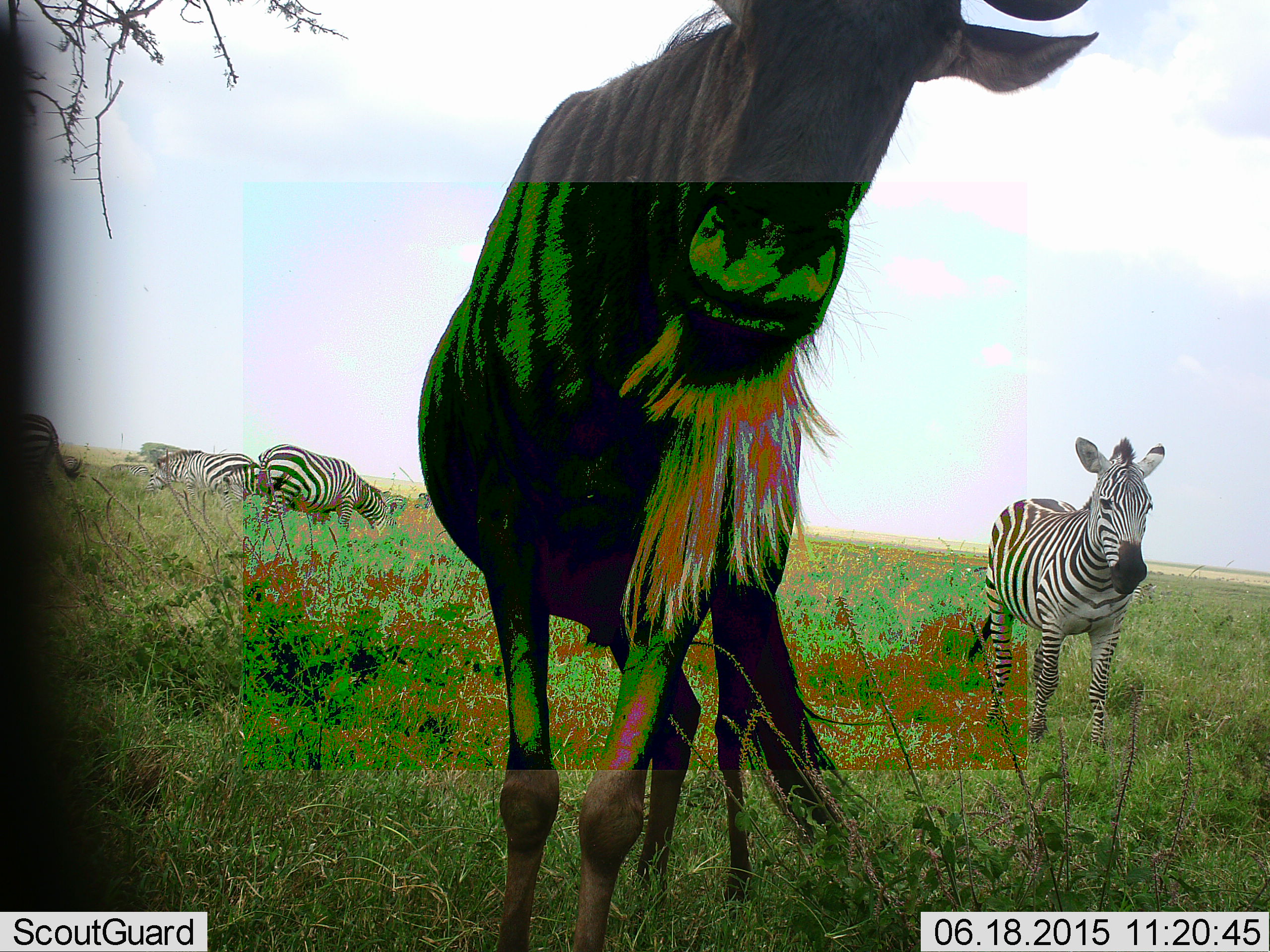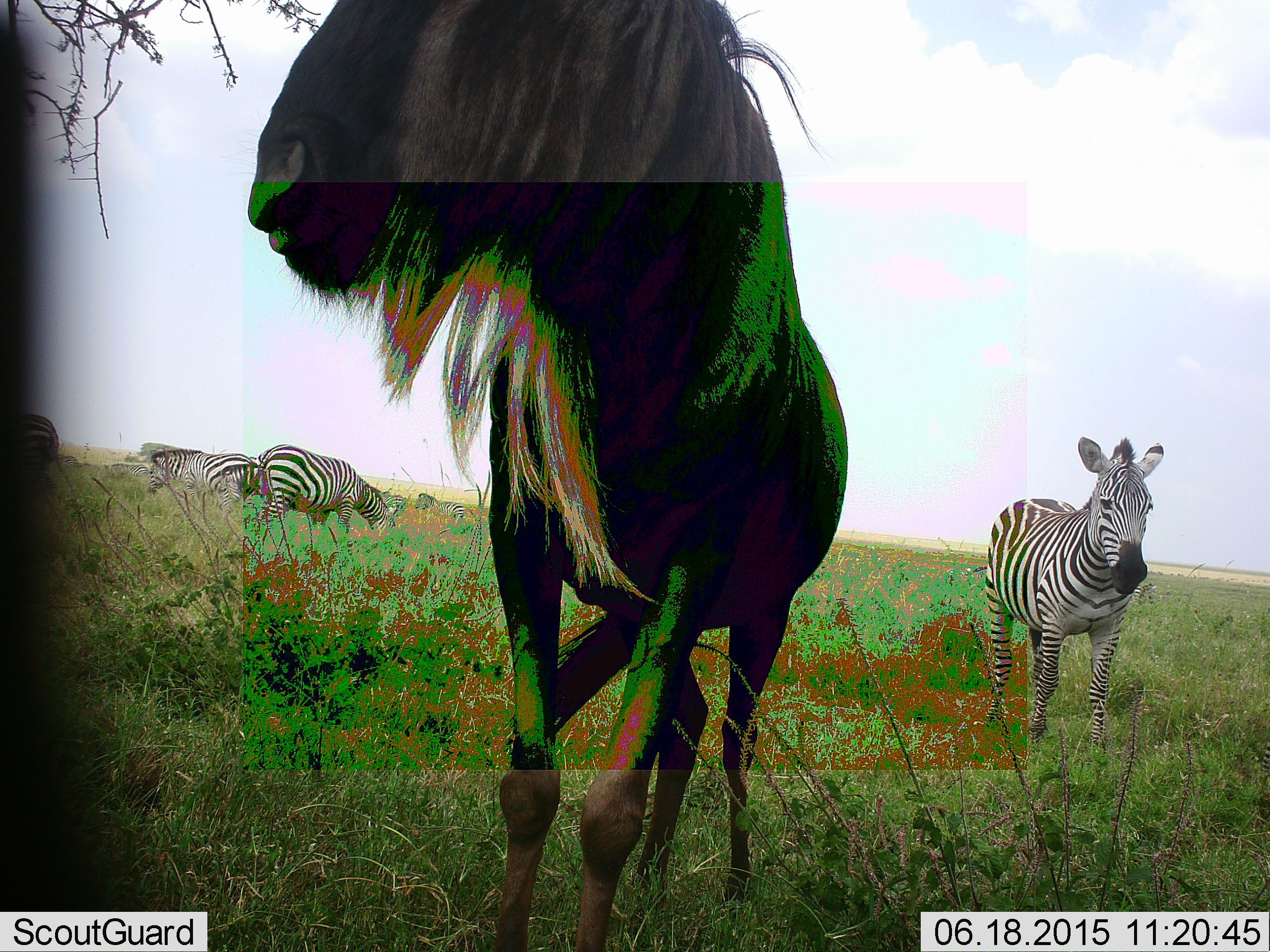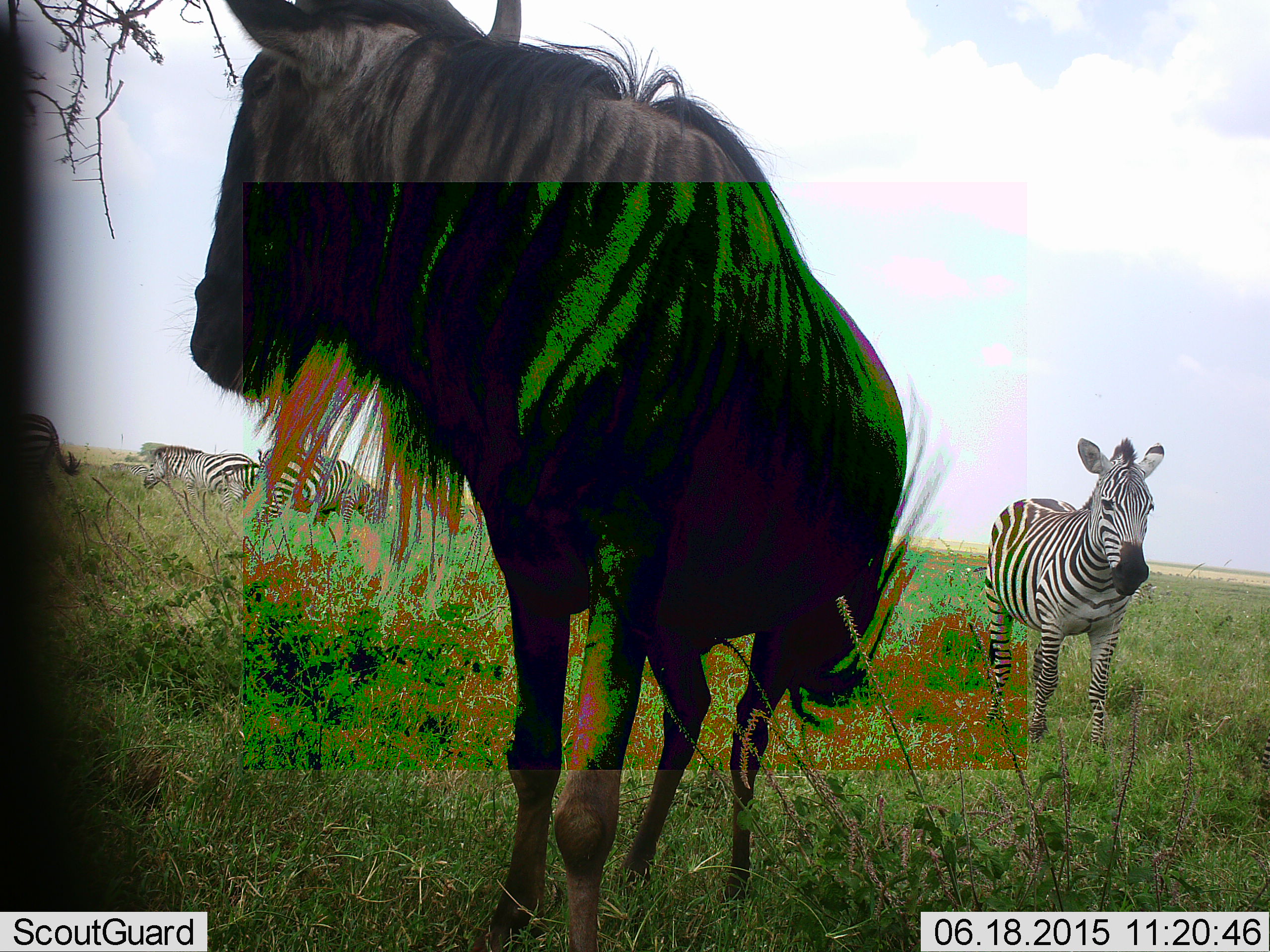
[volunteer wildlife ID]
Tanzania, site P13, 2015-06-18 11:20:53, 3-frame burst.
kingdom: Animalia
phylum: Chordata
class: Mammalia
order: Artiodactyla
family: Bovidae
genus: Connochaetes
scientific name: Connochaetes taurinus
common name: blue wildebeest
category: wildebeest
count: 1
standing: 70%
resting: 0%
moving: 40%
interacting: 10%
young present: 0%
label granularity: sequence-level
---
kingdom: Animalia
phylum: Chordata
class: Mammalia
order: Perissodactyla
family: Equidae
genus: Equus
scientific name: Equus quagga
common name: plains zebra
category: zebra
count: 4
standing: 82%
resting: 0%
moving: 9%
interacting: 9%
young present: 0%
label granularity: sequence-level